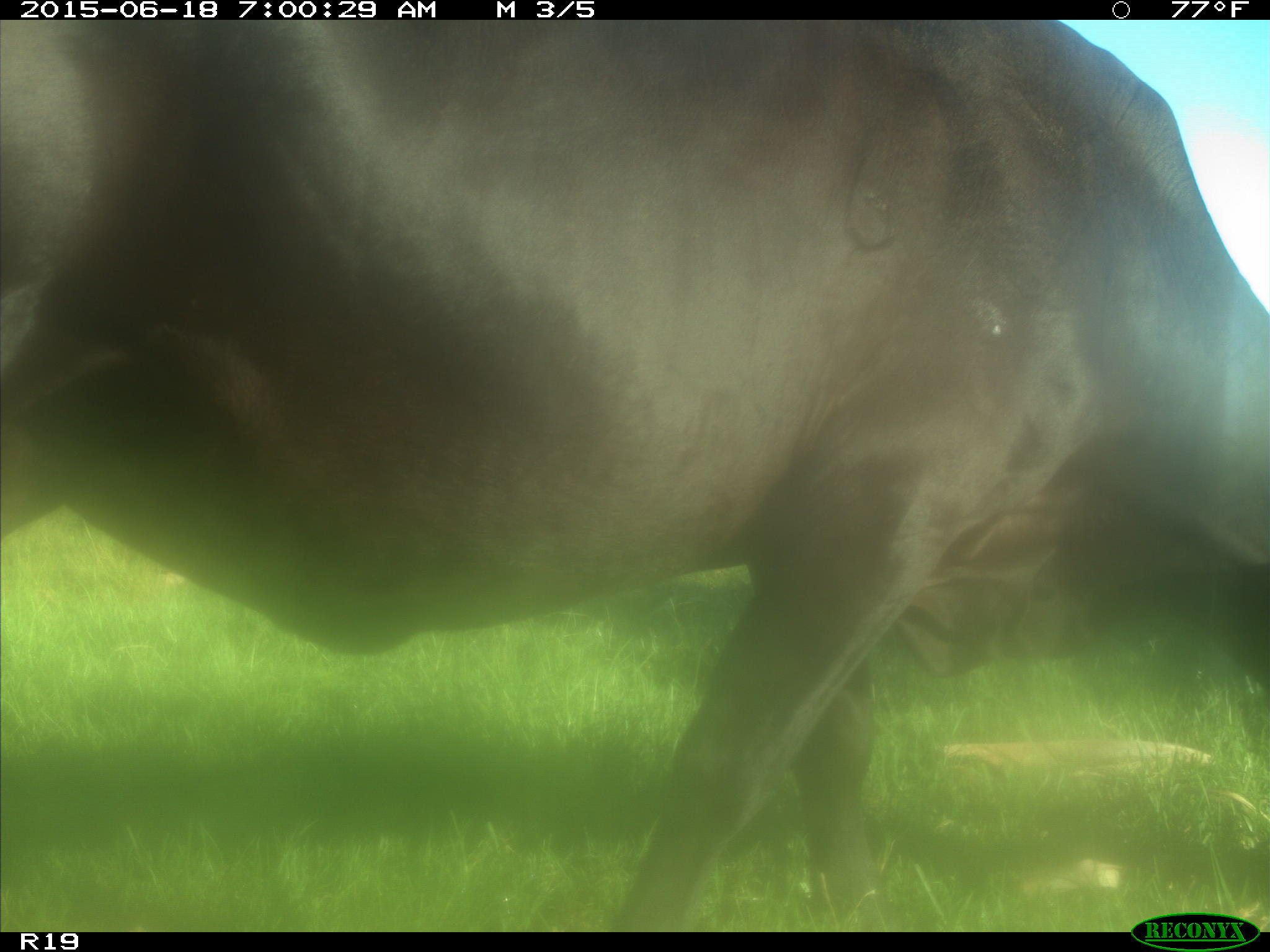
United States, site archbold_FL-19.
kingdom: Animalia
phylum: Chordata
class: Mammalia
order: Artiodactyla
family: Bovidae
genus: Bos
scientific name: Bos taurus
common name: domestic cow